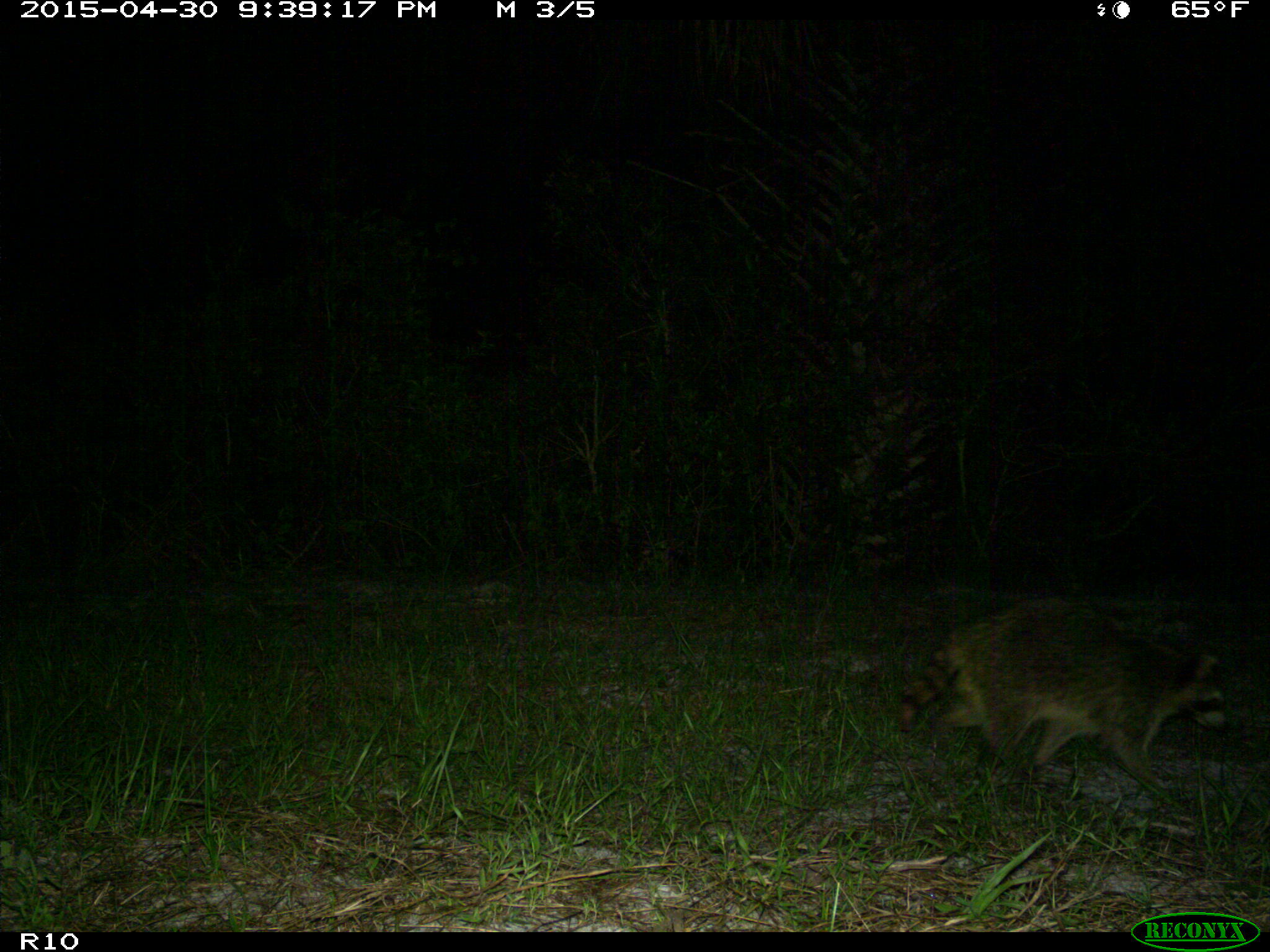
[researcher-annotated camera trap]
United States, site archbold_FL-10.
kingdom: Animalia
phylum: Chordata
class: Mammalia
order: Carnivora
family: Procyonidae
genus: Procyon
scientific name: Procyon lotor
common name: common raccoon